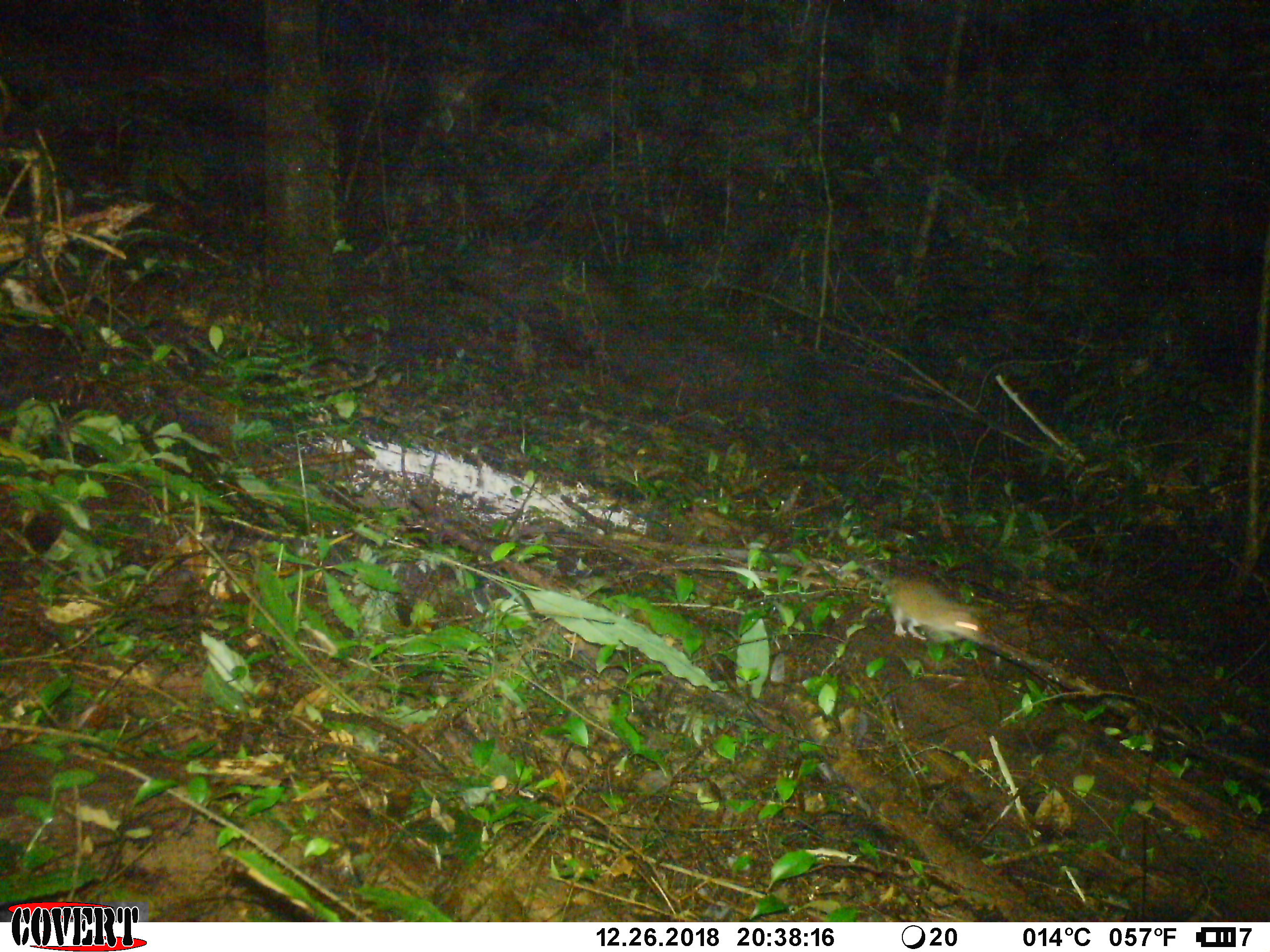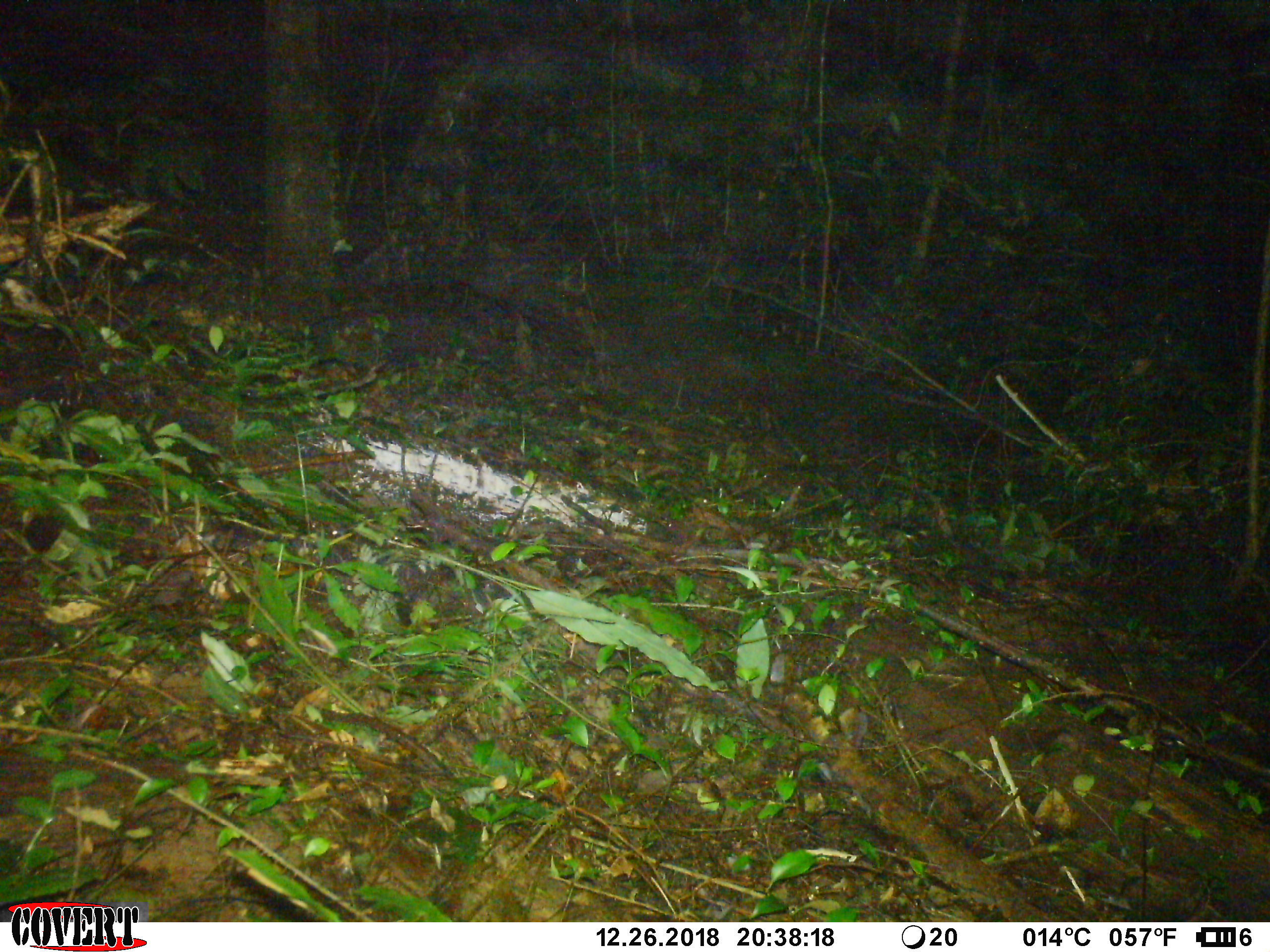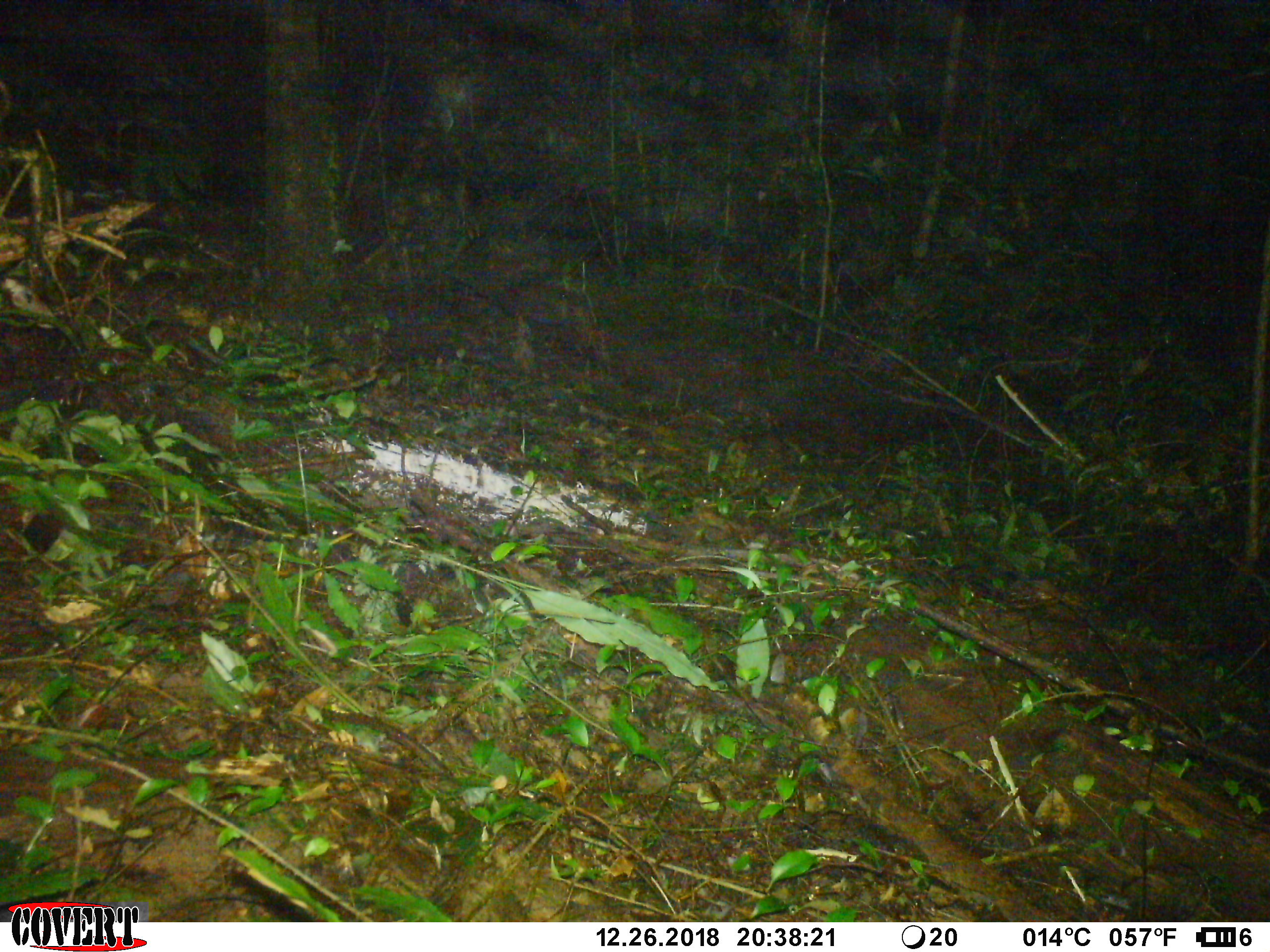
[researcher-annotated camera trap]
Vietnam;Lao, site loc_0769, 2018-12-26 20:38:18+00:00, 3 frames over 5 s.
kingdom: Animalia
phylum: Chordata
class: Mammalia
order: Rodentia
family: Muridae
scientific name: Muridae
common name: old-world mice and rats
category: unidentified murid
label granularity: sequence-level